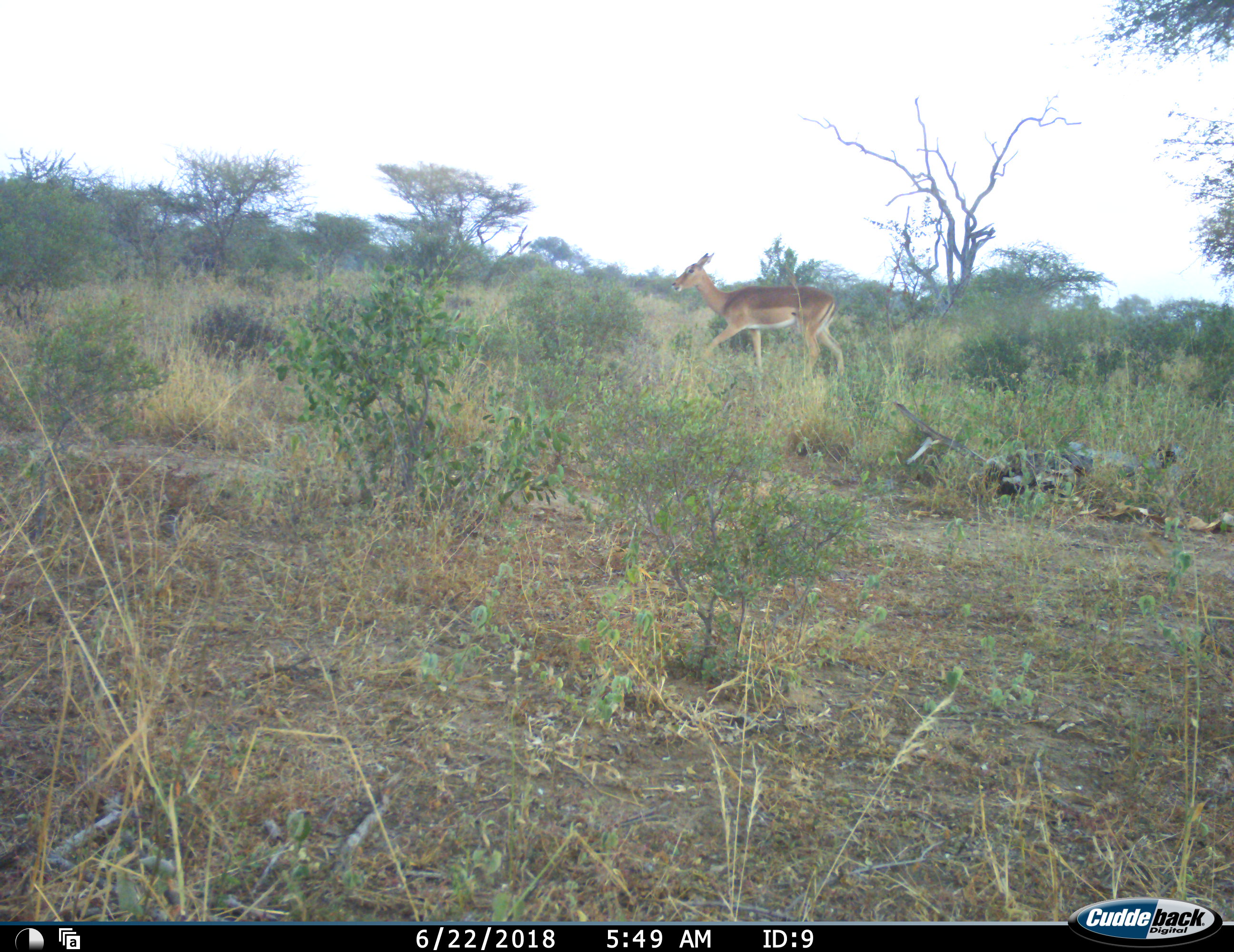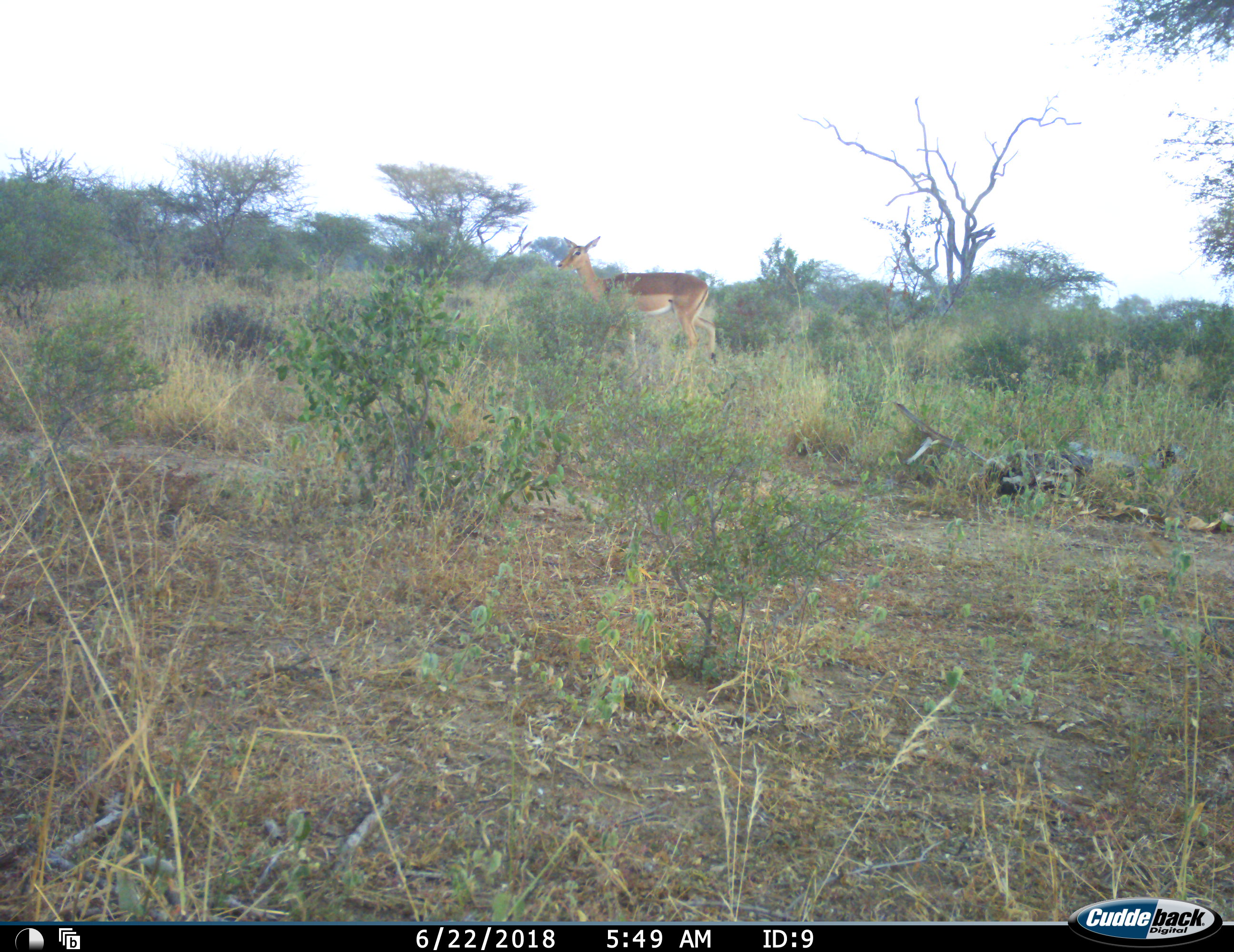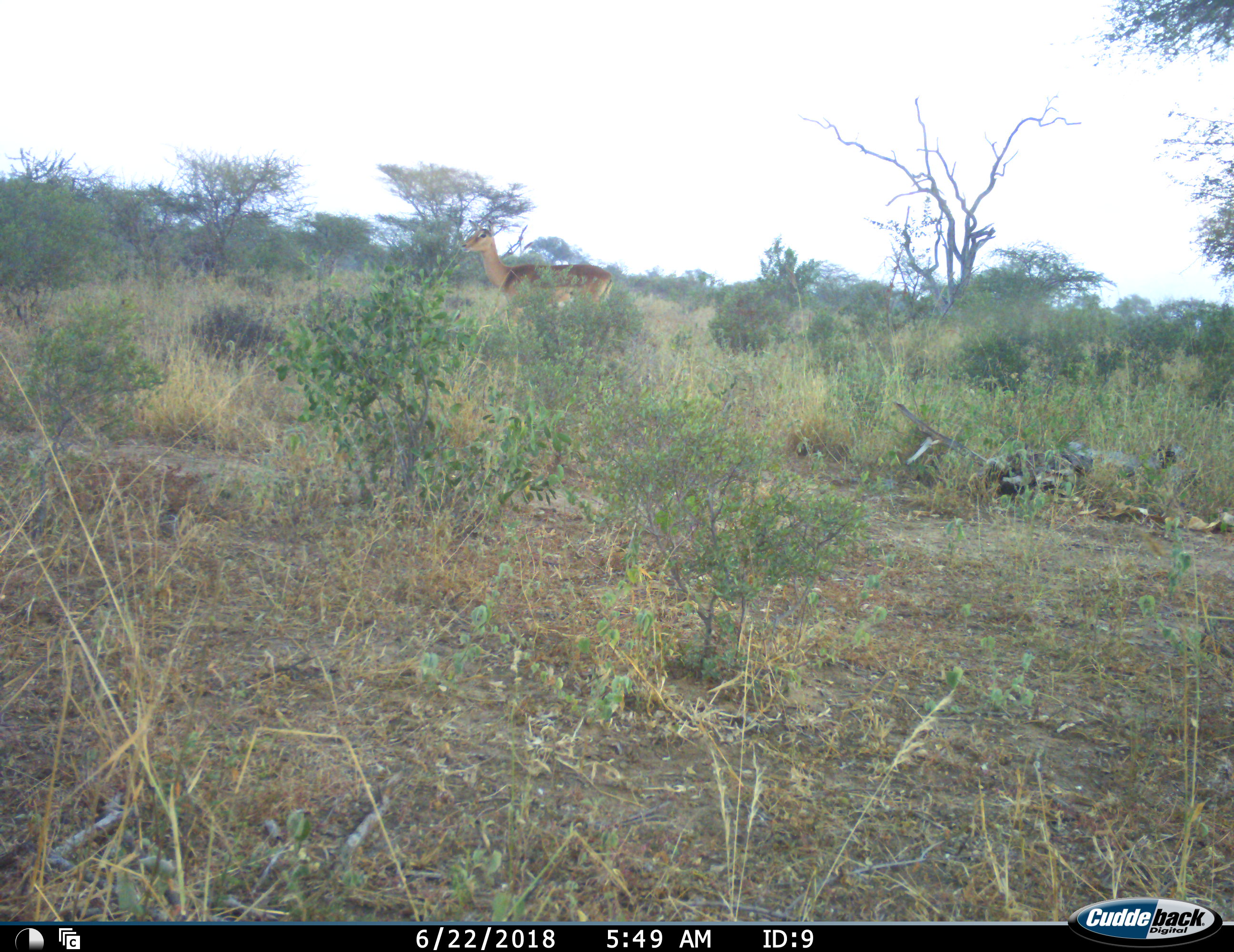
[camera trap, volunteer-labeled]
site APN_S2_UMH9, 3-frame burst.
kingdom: Animalia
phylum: Chordata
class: Mammalia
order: Artiodactyla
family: Bovidae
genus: Aepyceros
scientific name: Aepyceros melampus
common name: impala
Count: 1.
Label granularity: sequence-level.